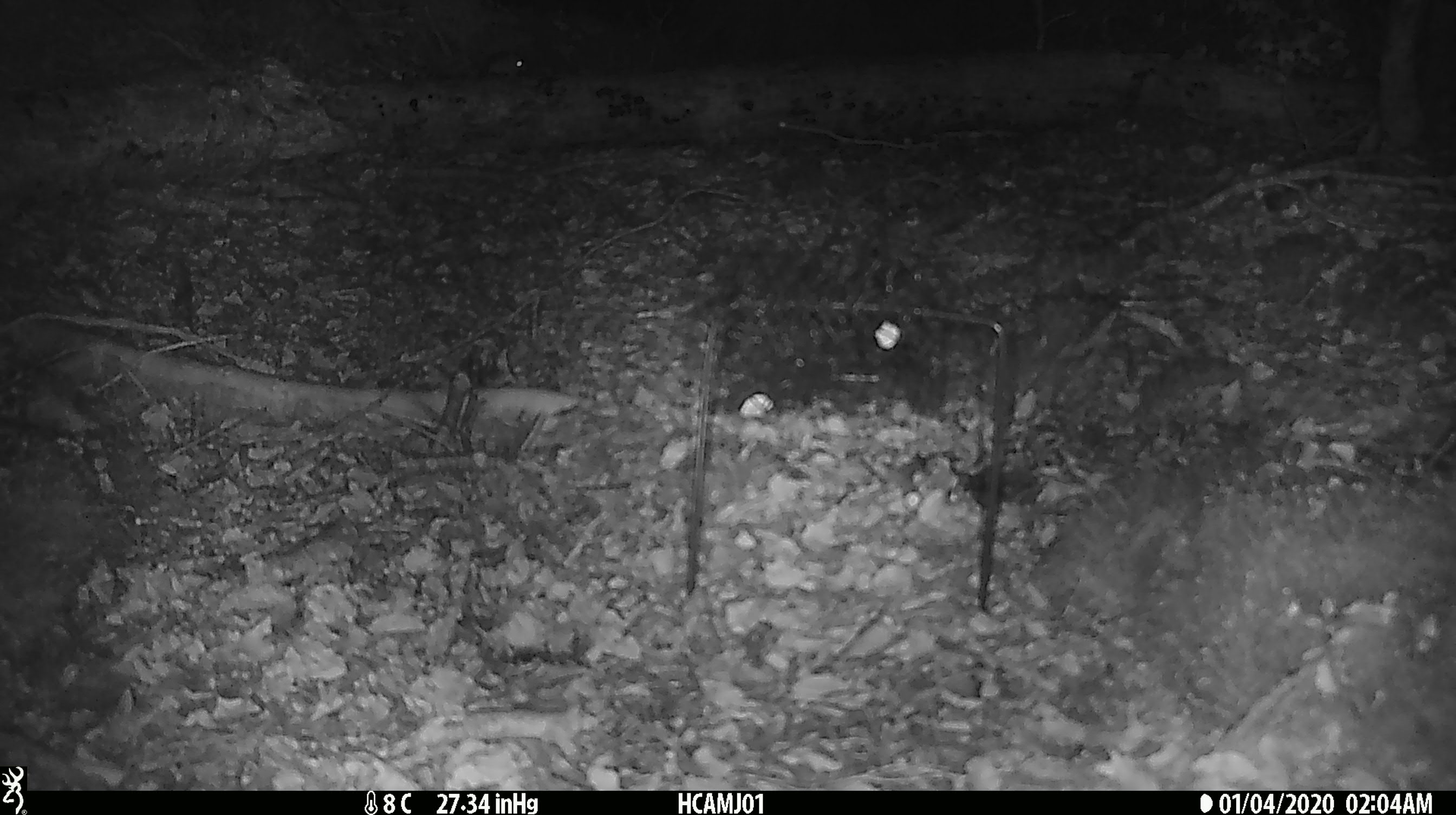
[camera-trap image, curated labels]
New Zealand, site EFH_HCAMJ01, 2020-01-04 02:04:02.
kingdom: Animalia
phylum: Chordata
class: Mammalia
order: Rodentia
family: Muridae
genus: Mus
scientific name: Mus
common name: mouse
Mouse (Mus).